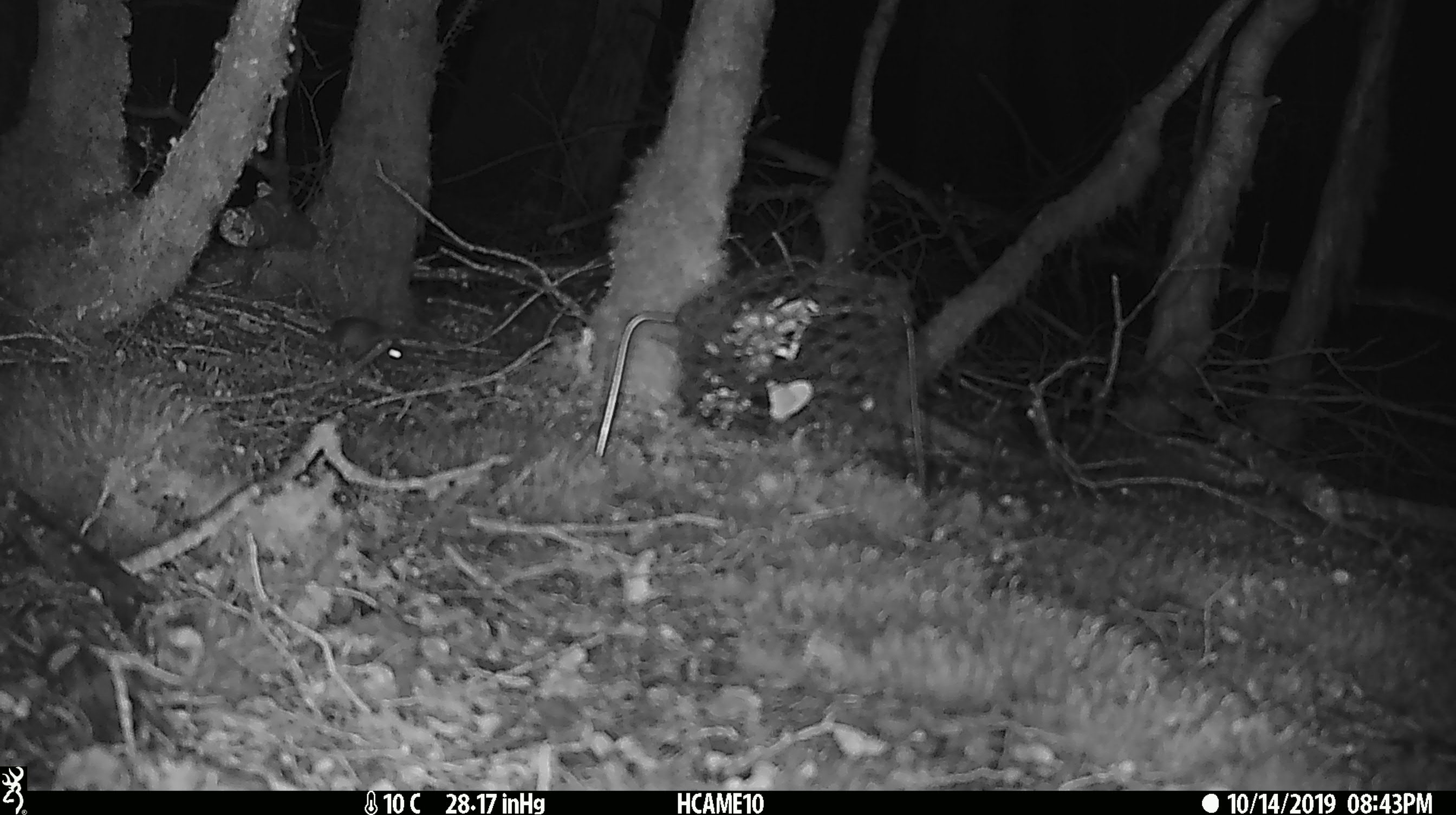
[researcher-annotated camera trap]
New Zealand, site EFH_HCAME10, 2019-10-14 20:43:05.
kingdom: Animalia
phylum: Chordata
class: Mammalia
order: Rodentia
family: Muridae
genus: Mus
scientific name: Mus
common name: mouse